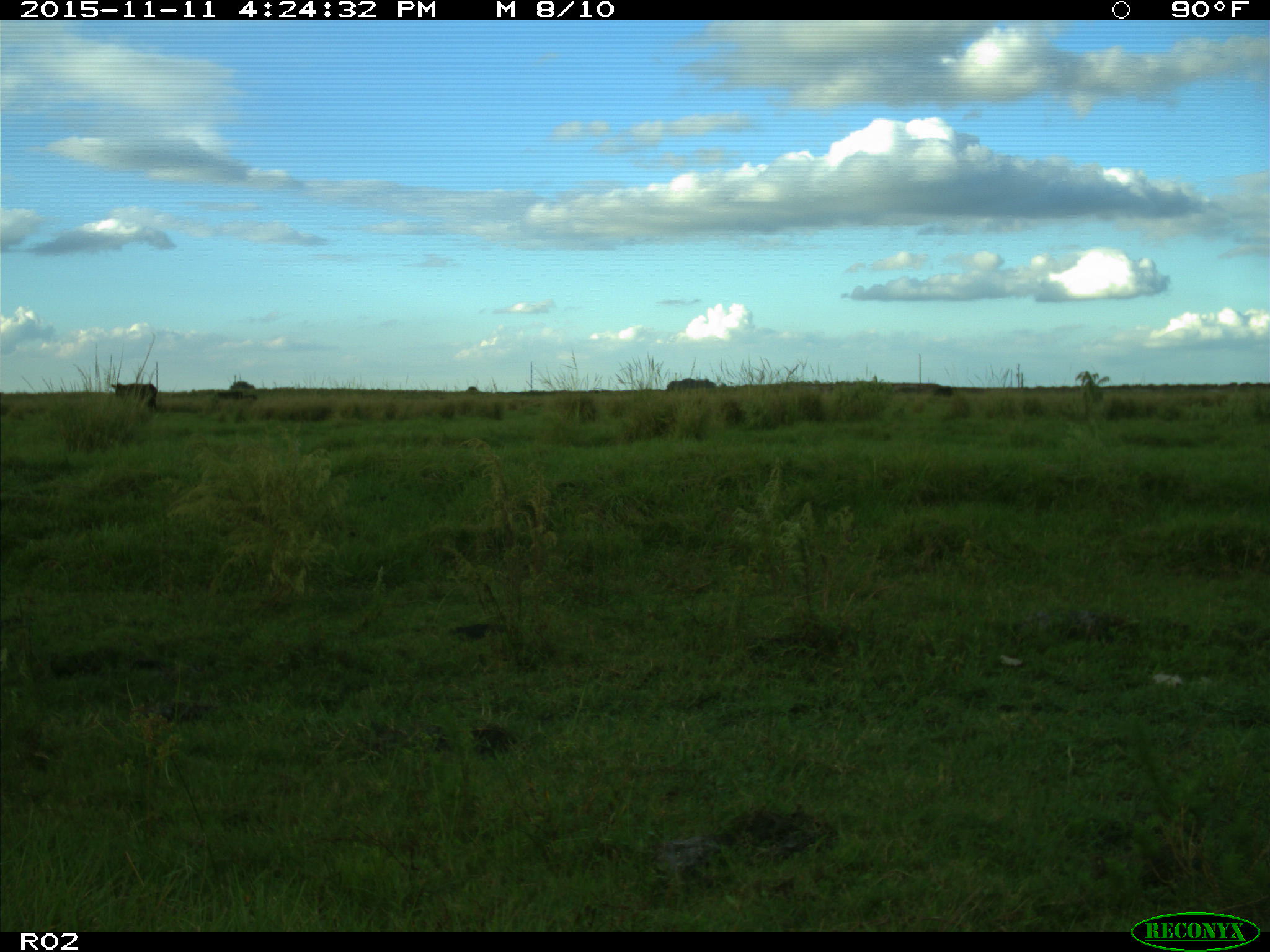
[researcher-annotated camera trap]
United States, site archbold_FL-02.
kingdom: Animalia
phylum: Chordata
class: Mammalia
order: Artiodactyla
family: Bovidae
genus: Bos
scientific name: Bos taurus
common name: domestic cow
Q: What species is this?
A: Bos taurus (domestic cow).